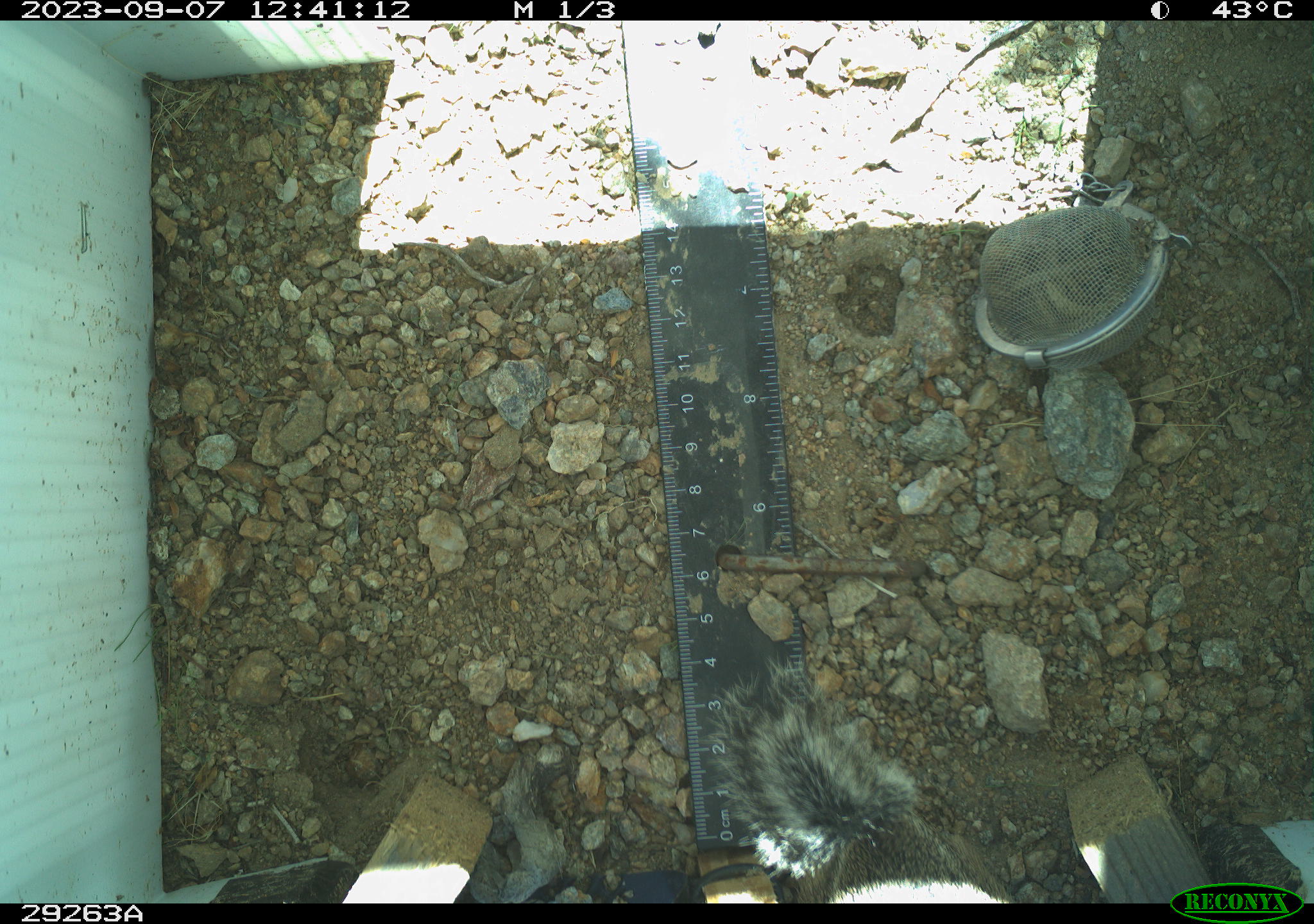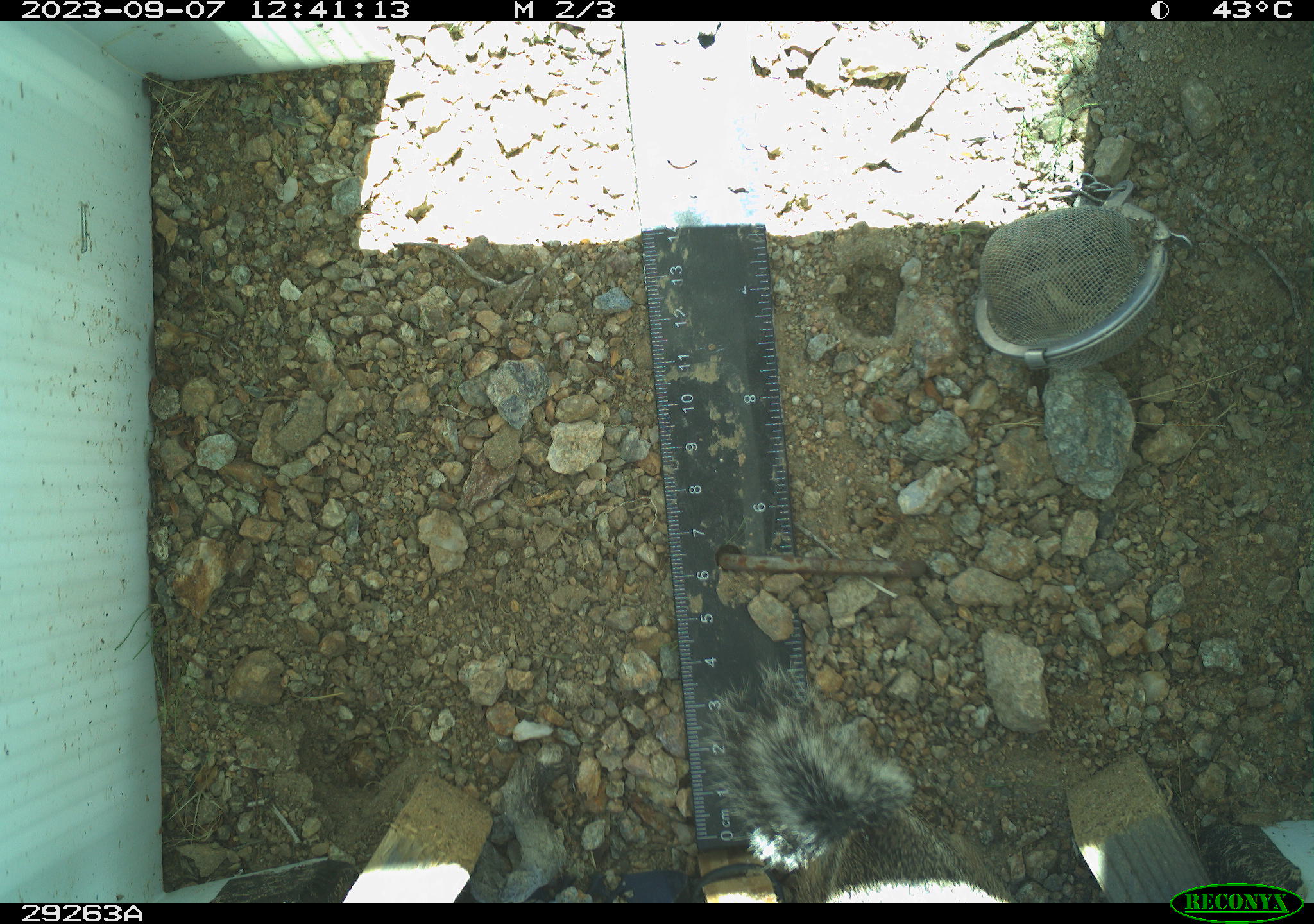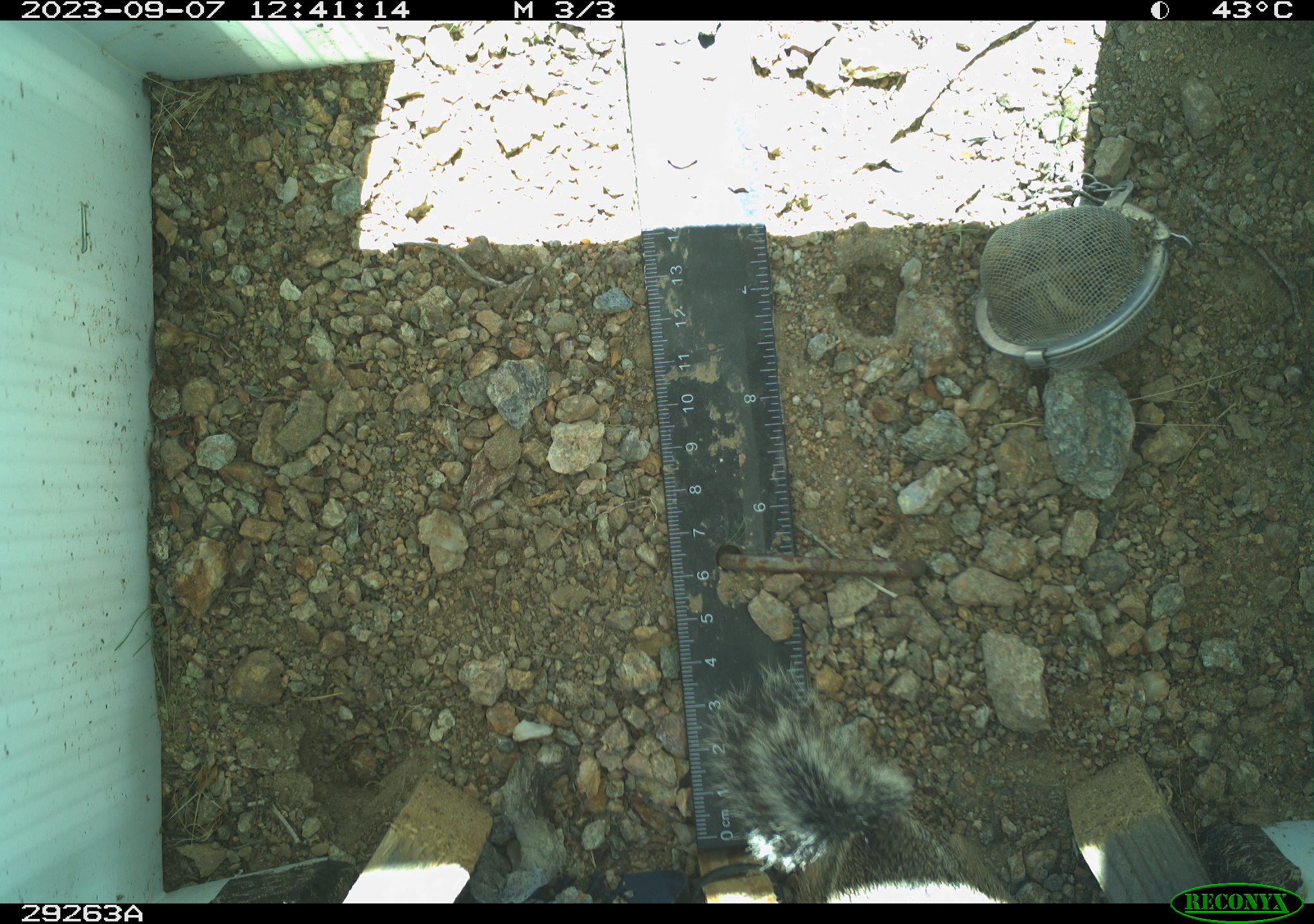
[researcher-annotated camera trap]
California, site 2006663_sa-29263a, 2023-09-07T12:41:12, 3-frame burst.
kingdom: Animalia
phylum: Chordata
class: Mammalia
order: Rodentia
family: Sciuridae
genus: Ammospermophilus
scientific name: Ammospermophilus leucurus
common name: white-tailed antelope squirrel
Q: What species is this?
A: White-tailed antelope squirrel (Ammospermophilus leucurus).